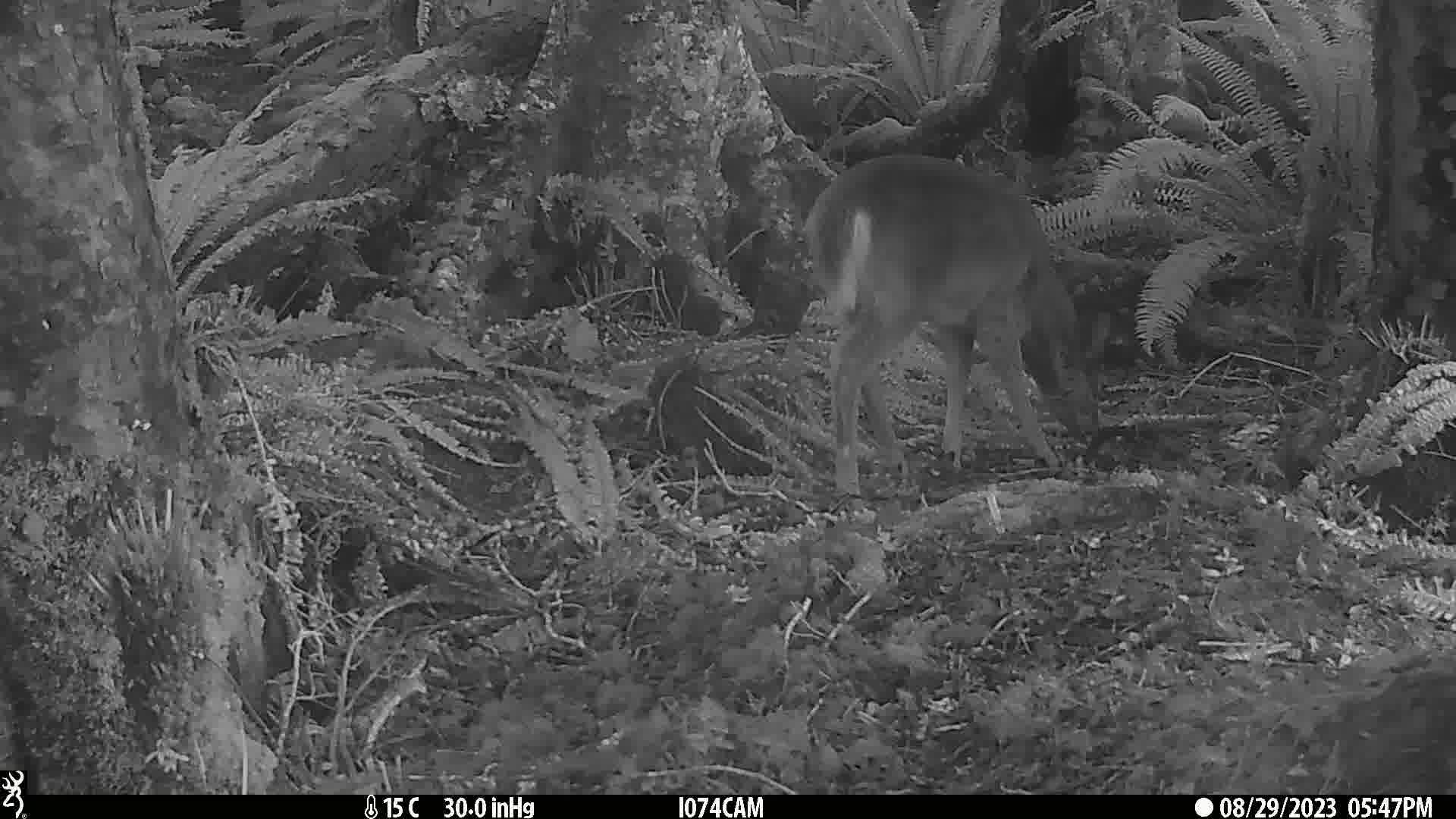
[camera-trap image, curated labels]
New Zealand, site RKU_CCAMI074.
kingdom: Animalia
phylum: Chordata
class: Mammalia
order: Artiodactyla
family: Cervidae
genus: Odocoileus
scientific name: Odocoileus virginianus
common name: white-tailed deer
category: white tailed deer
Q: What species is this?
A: White tailed deer (white-tailed deer) (Odocoileus virginianus).